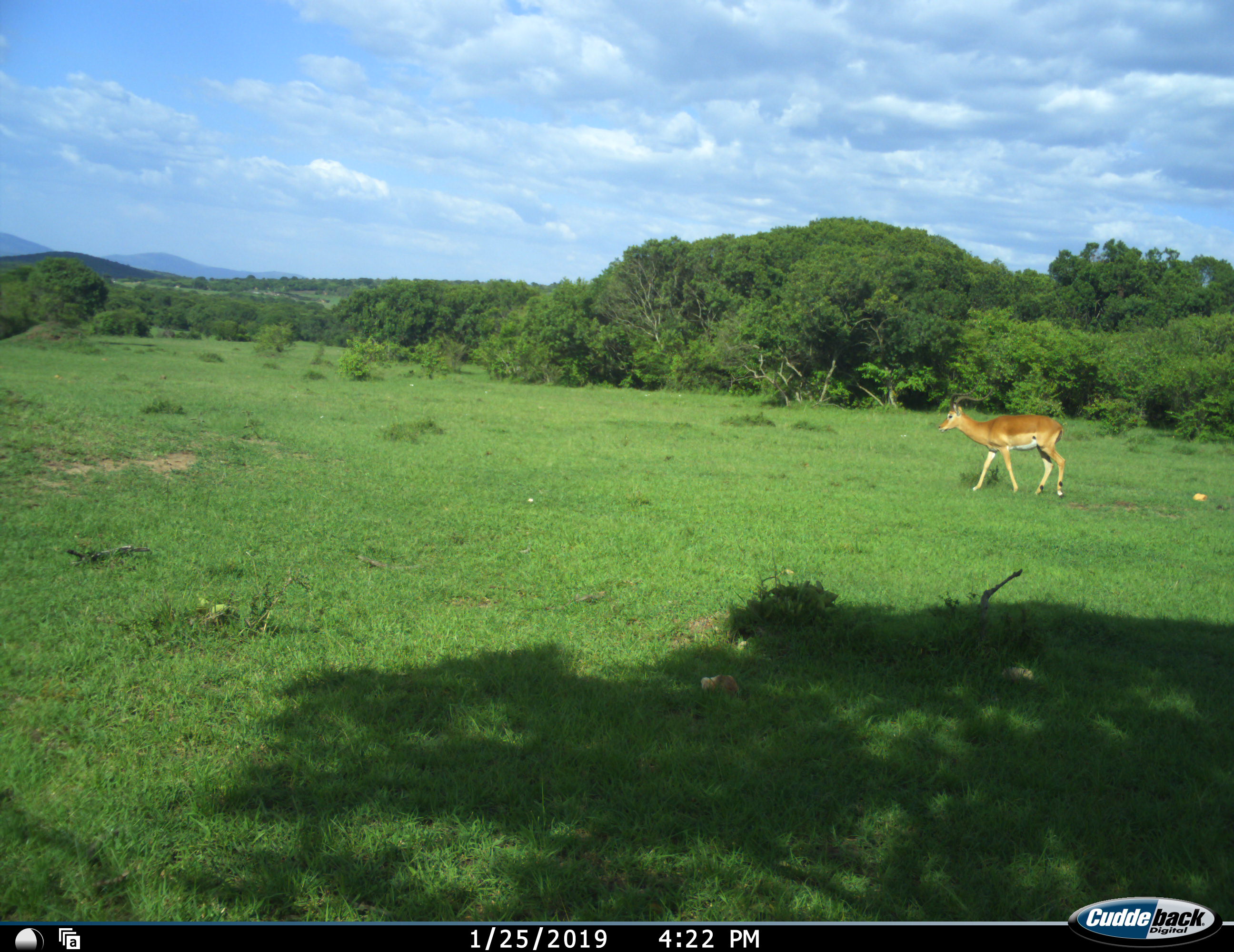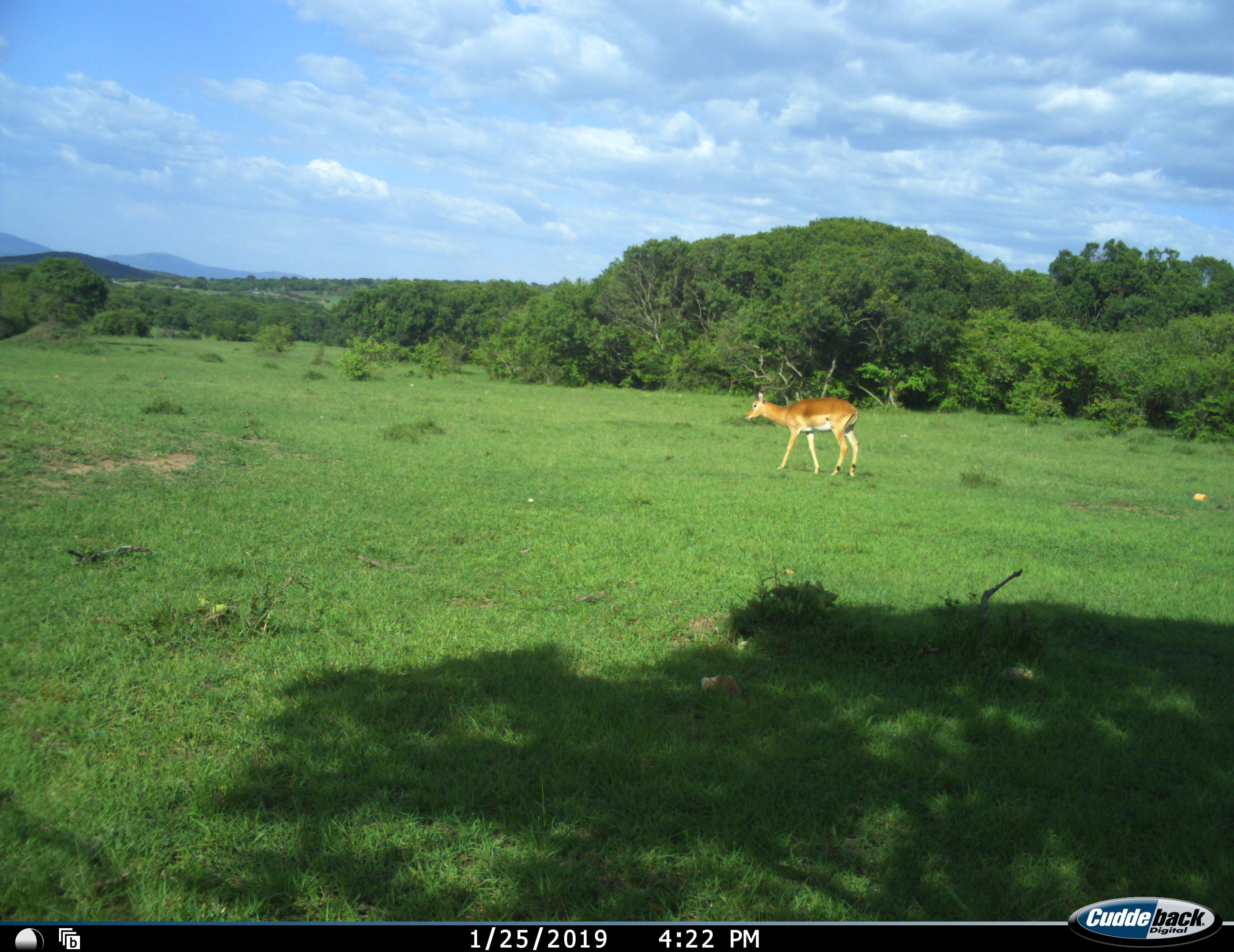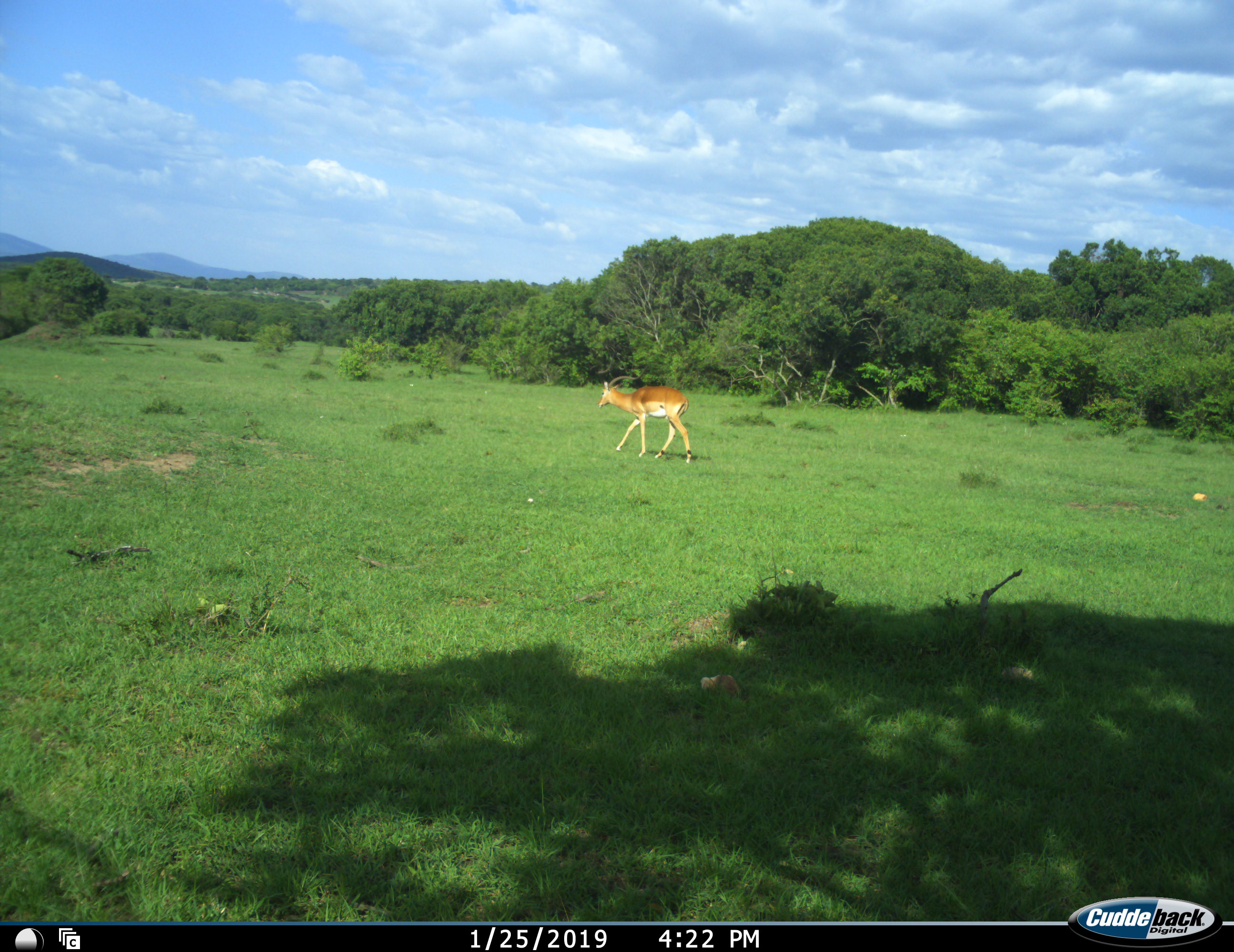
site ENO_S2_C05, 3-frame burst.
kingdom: Animalia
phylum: Chordata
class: Mammalia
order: Artiodactyla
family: Bovidae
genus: Aepyceros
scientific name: Aepyceros melampus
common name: impala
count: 1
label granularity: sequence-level